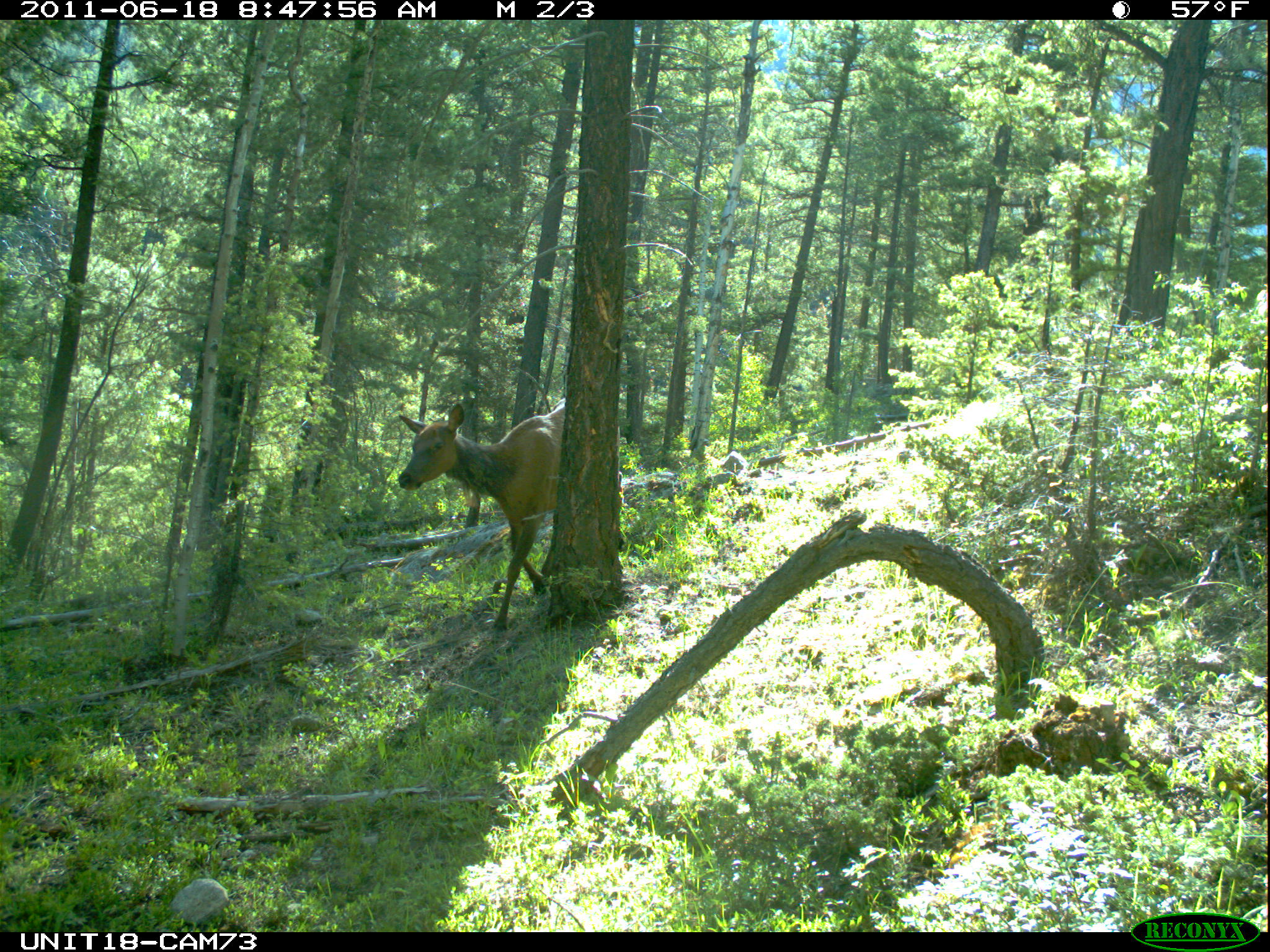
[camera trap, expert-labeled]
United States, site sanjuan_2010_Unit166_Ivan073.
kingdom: Animalia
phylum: Chordata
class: Mammalia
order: Artiodactyla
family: Cervidae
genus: Cervus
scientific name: Cervus elaphus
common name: red deer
Cervus elaphus (red deer).